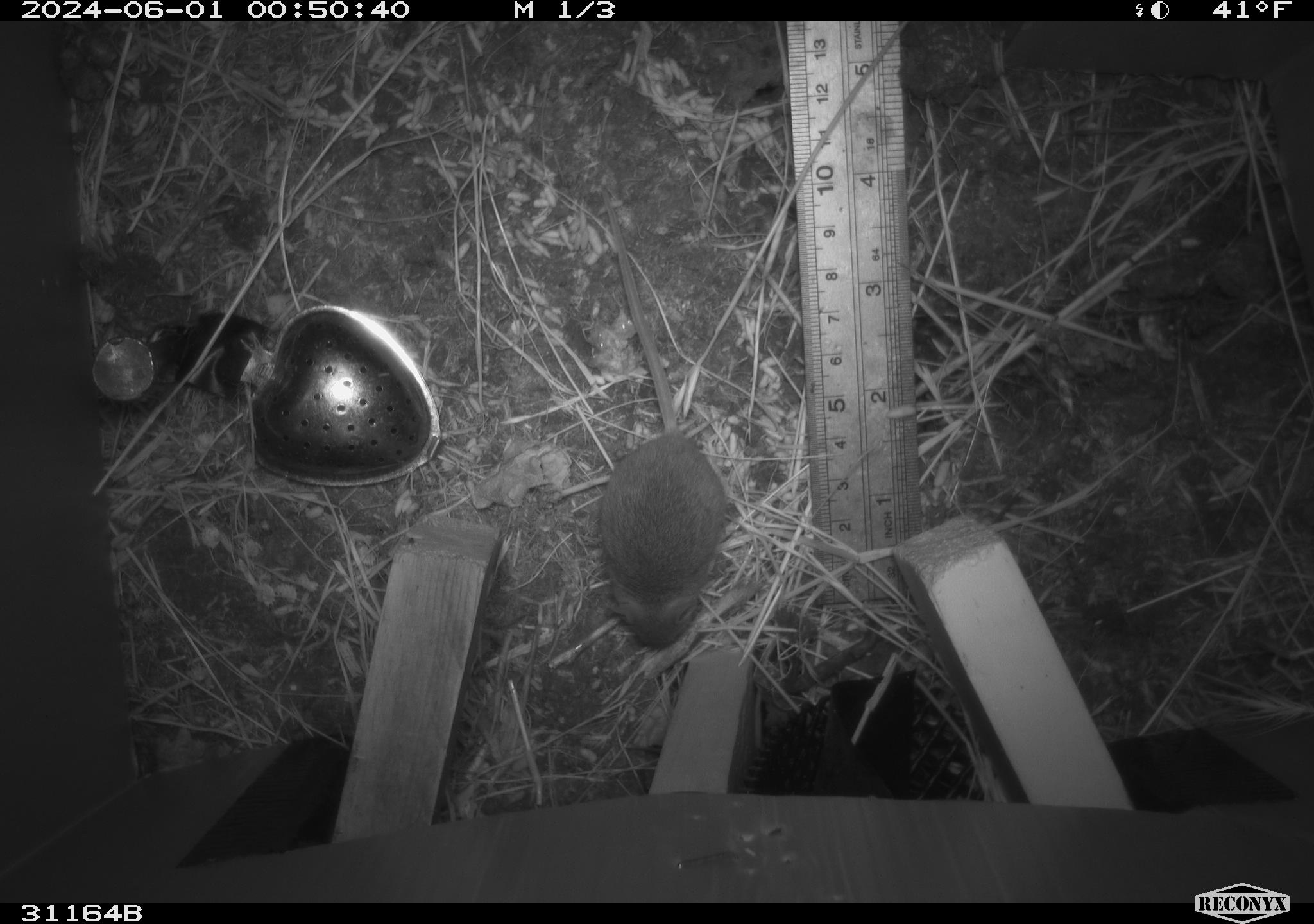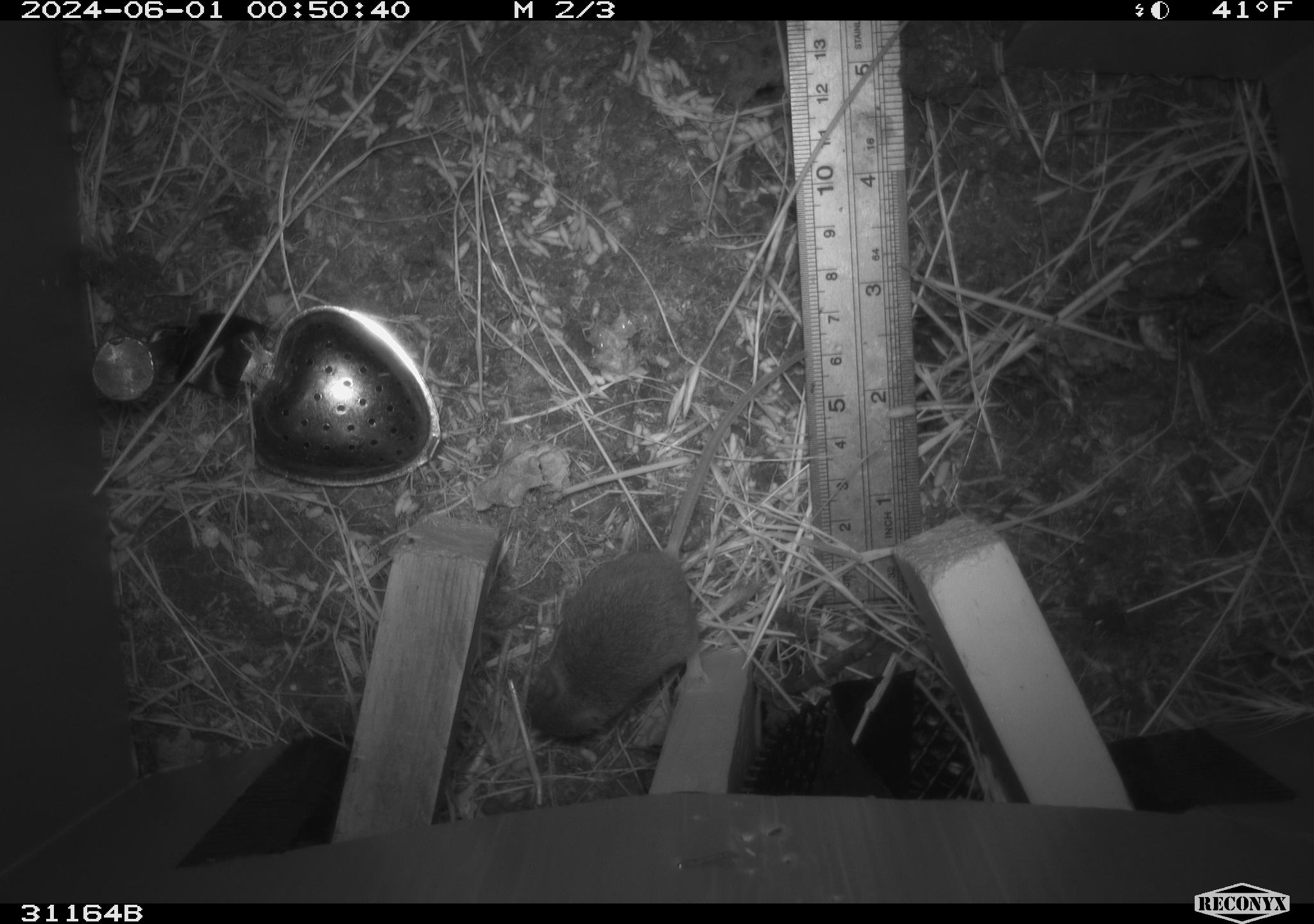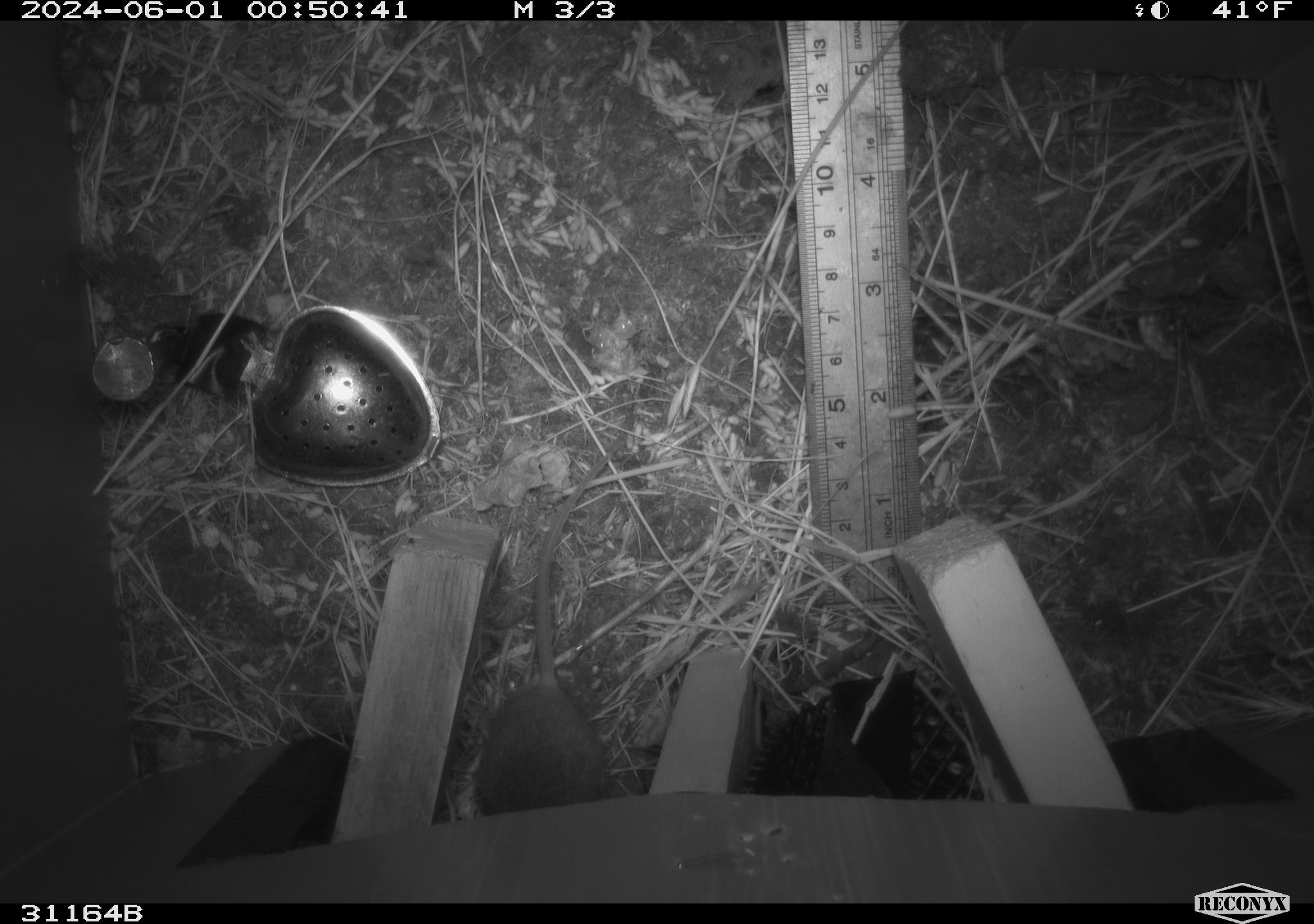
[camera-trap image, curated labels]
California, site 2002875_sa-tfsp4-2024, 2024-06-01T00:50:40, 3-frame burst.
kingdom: Animalia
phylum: Chordata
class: Mammalia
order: Rodentia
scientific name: Rodentia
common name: mouse species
Mouse species (Rodentia).